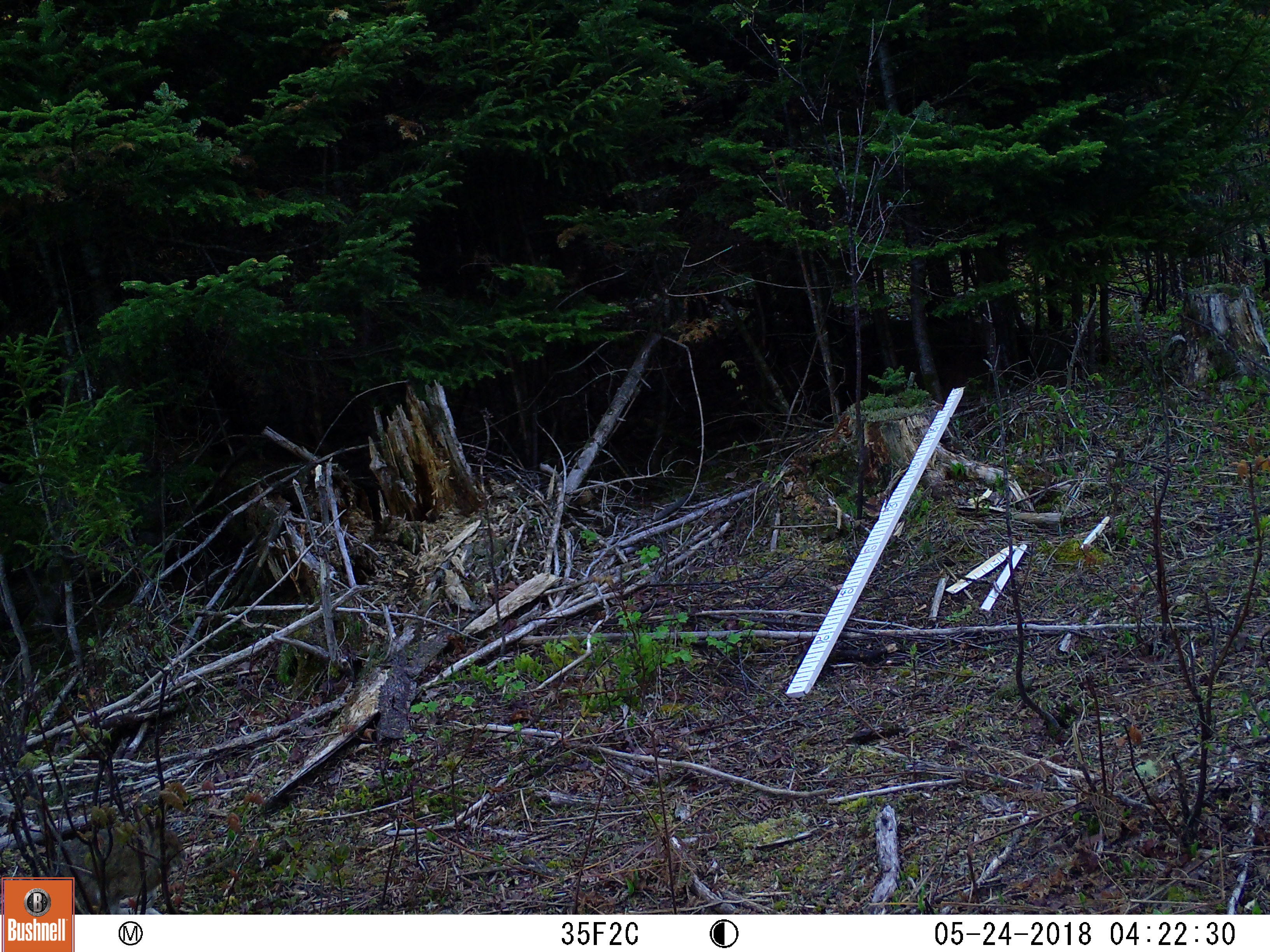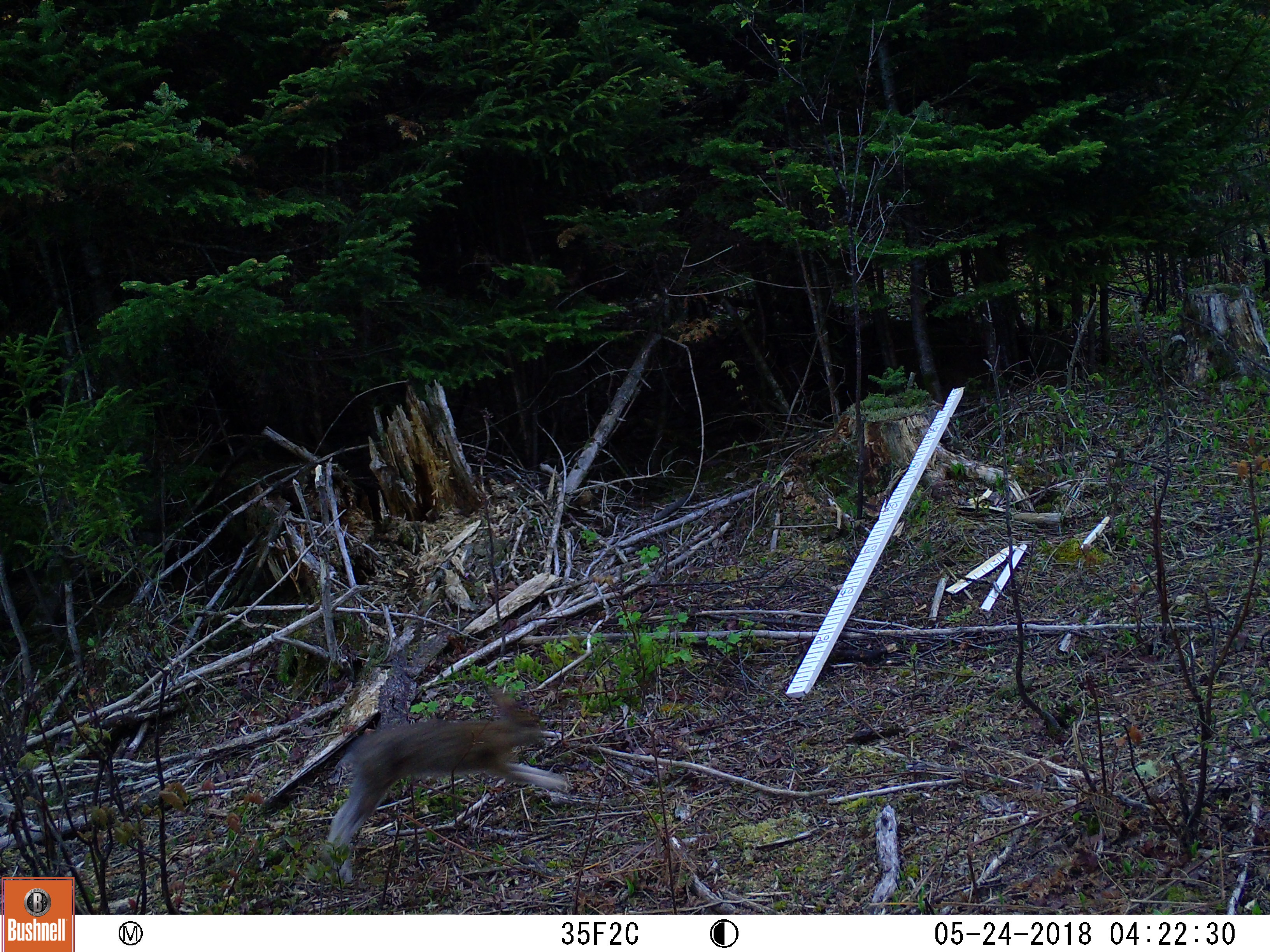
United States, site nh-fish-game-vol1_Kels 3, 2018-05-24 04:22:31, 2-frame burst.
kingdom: Animalia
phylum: Chordata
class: Mammalia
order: Lagomorpha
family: Leporidae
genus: Lepus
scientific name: Lepus americanus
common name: snowshoe hare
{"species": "snowshoe hare (Lepus americanus)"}